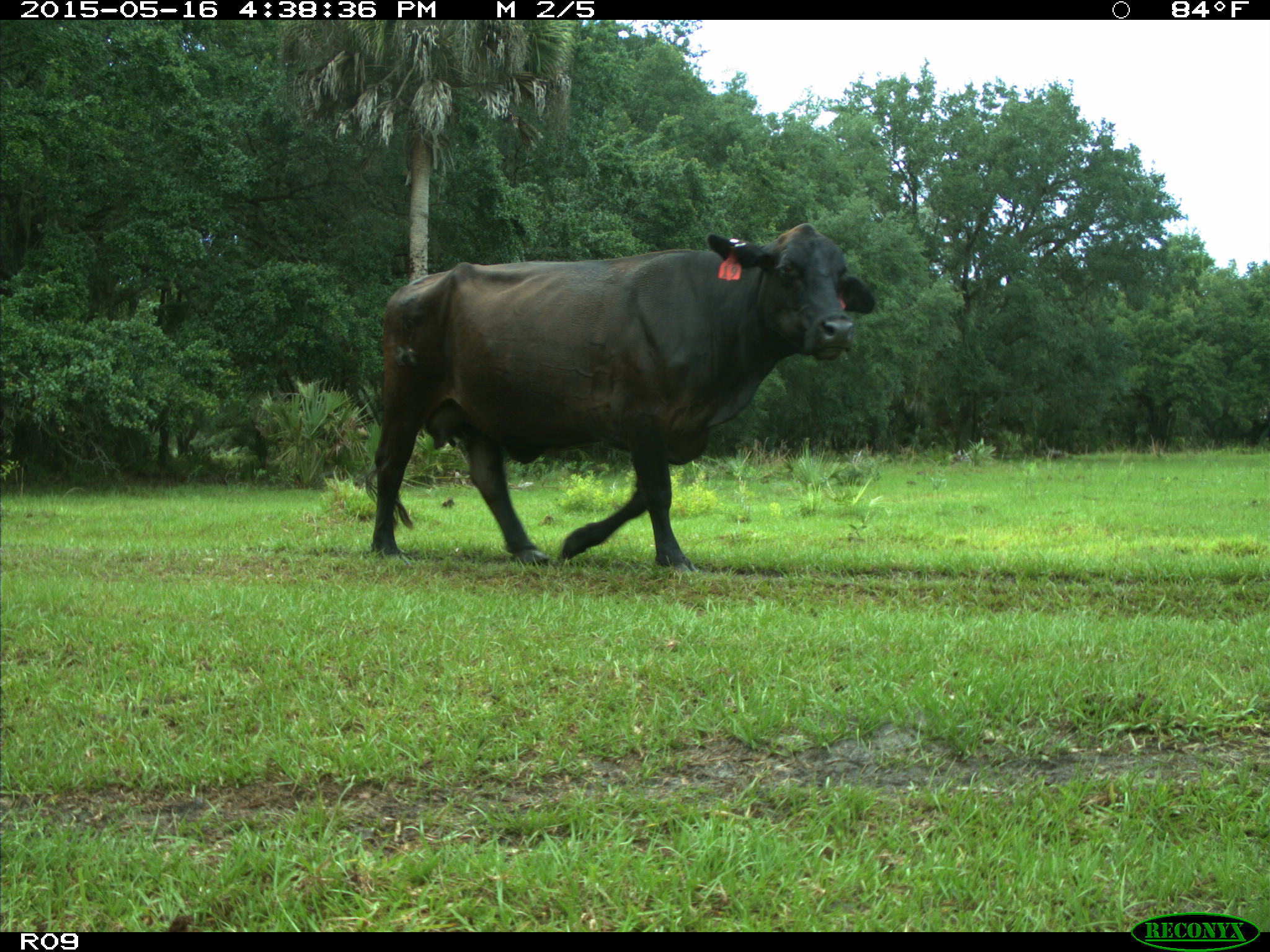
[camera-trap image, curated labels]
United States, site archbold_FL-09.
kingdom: Animalia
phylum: Chordata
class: Mammalia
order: Artiodactyla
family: Bovidae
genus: Bos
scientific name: Bos taurus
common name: domestic cow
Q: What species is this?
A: Bos taurus (domestic cow).